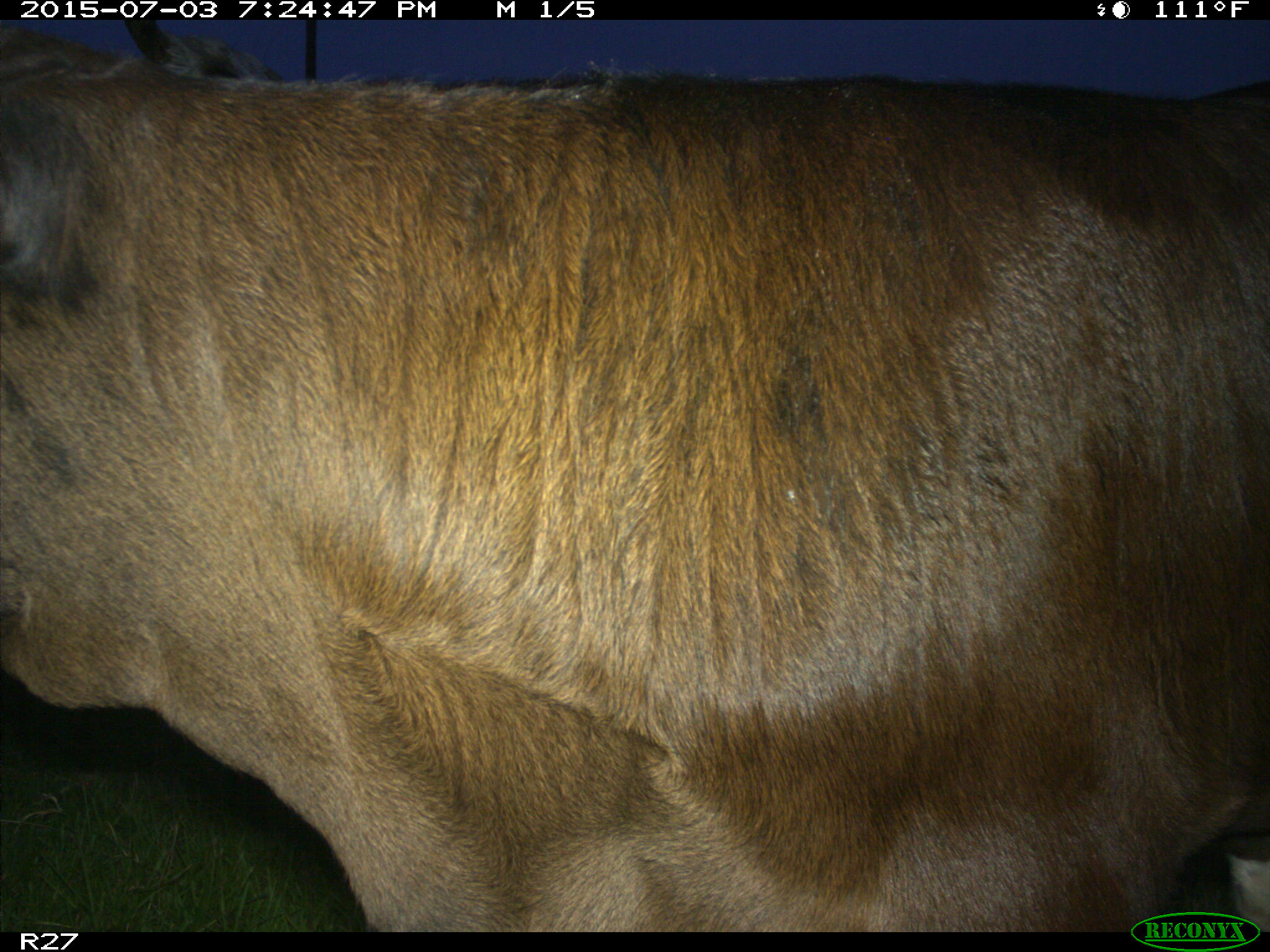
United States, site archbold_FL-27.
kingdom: Animalia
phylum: Chordata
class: Mammalia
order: Artiodactyla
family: Bovidae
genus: Bos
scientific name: Bos taurus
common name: domestic cow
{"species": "Bos taurus (domestic cow)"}